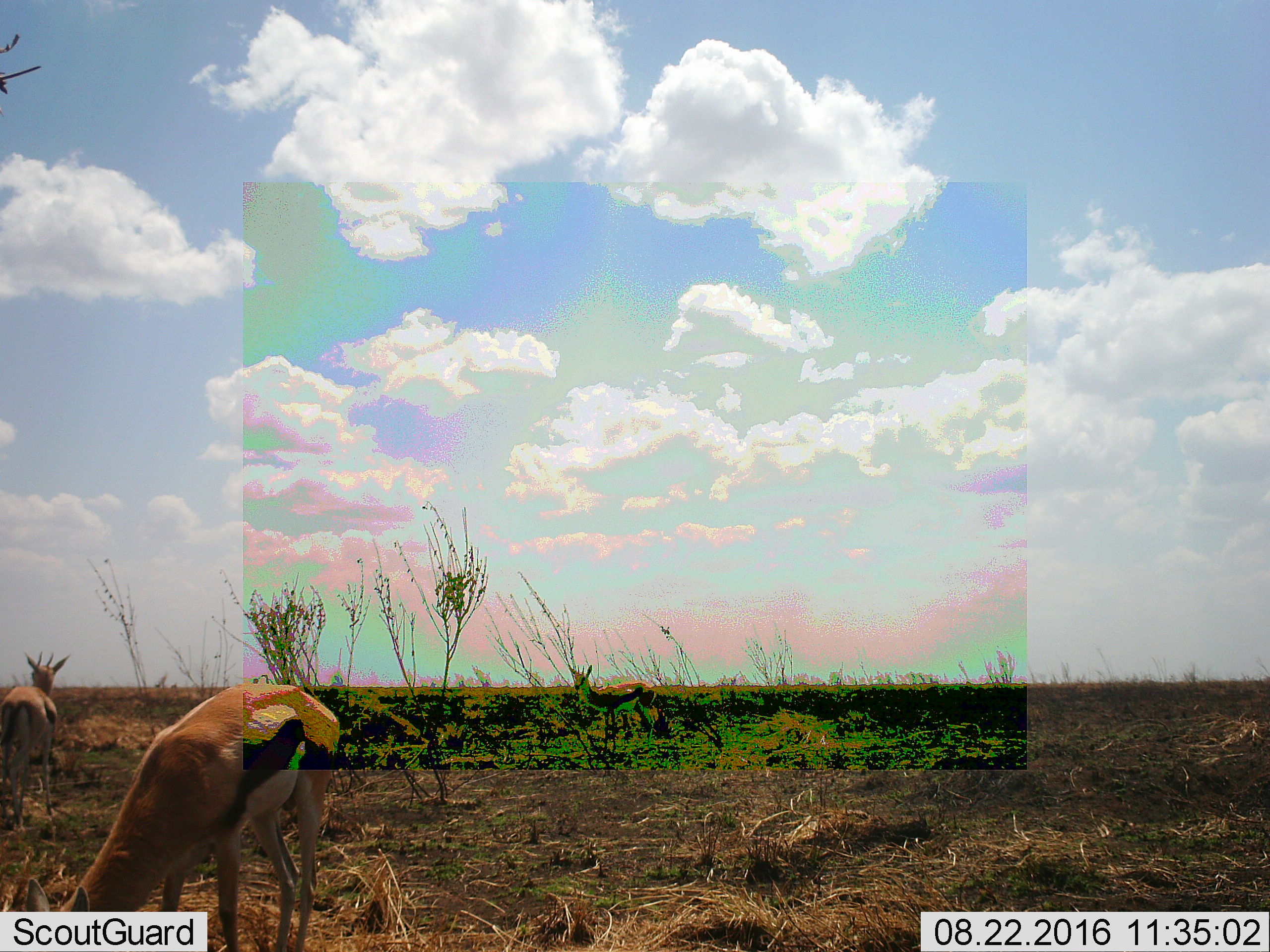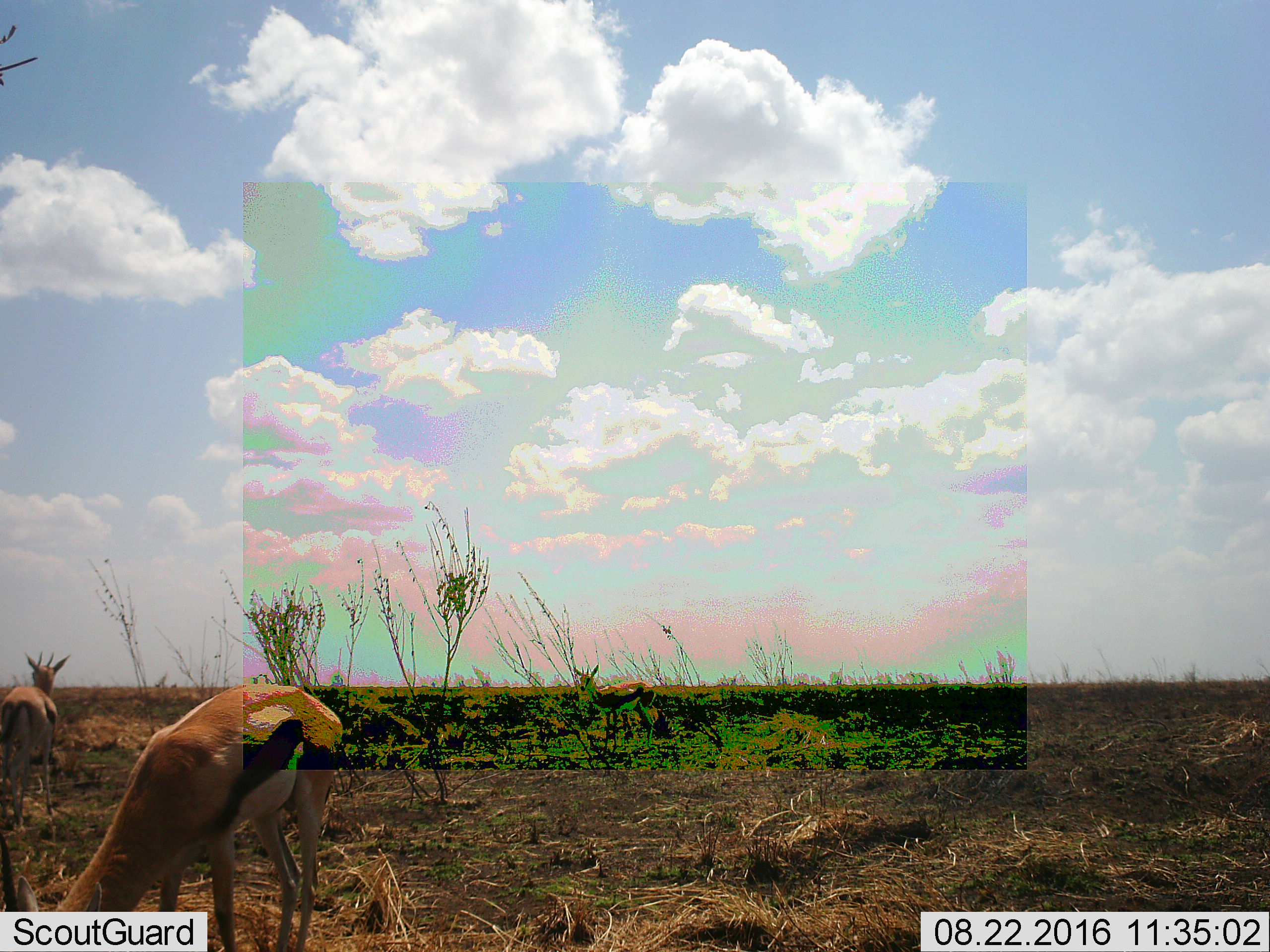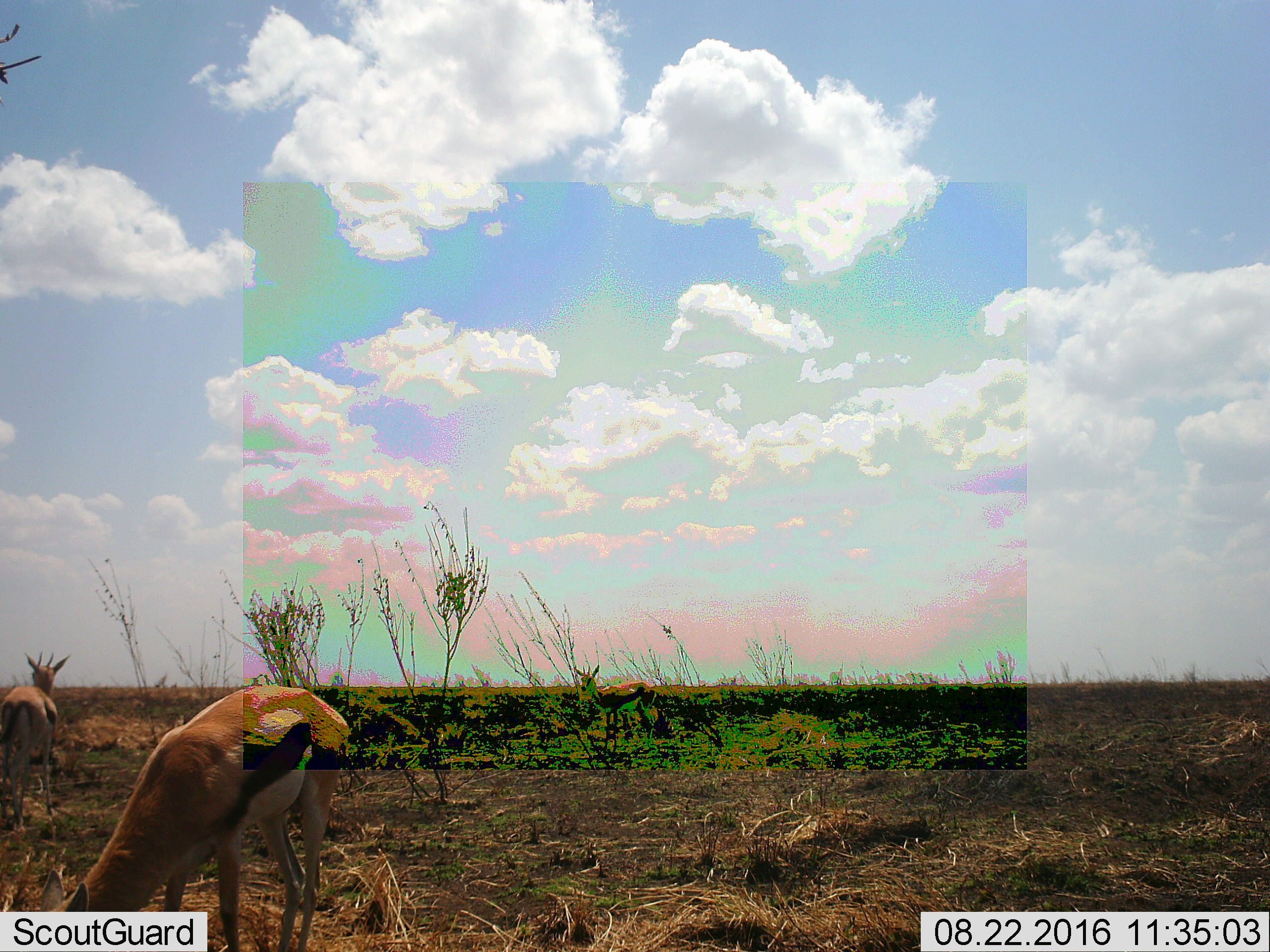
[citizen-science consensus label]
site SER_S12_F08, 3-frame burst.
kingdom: Animalia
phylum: Chordata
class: Mammalia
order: Artiodactyla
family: Bovidae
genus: Eudorcas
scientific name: Eudorcas thomsonii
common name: thomson's gazelle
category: gazellethomsons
Gazellethomsons (thomson's gazelle) (Eudorcas thomsonii), count 3. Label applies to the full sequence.